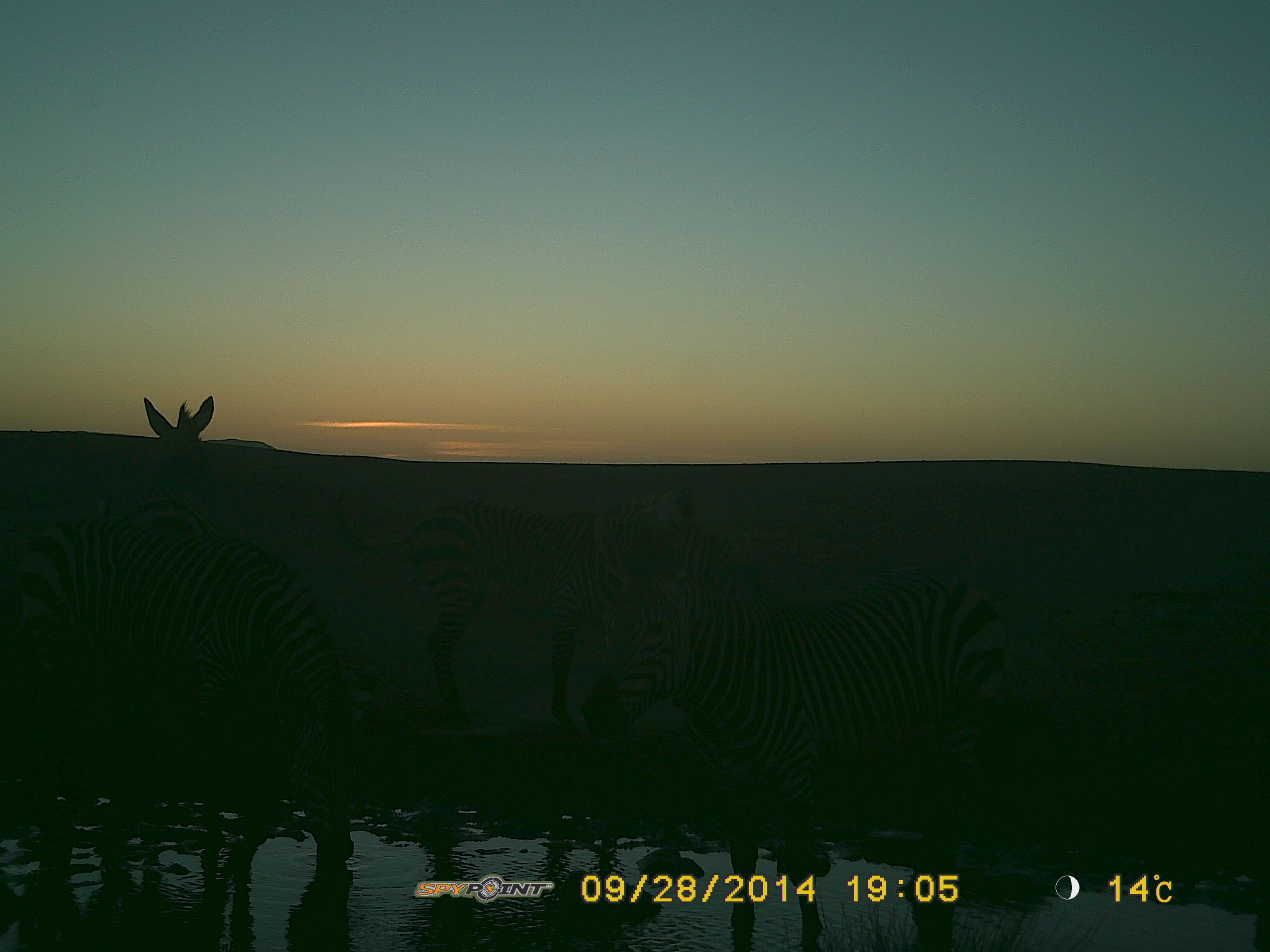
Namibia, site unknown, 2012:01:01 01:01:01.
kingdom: Animalia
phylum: Chordata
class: Mammalia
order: Perissodactyla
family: Equidae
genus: Equus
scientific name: Equus zebra hartmannae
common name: hartmann's mountain zebra